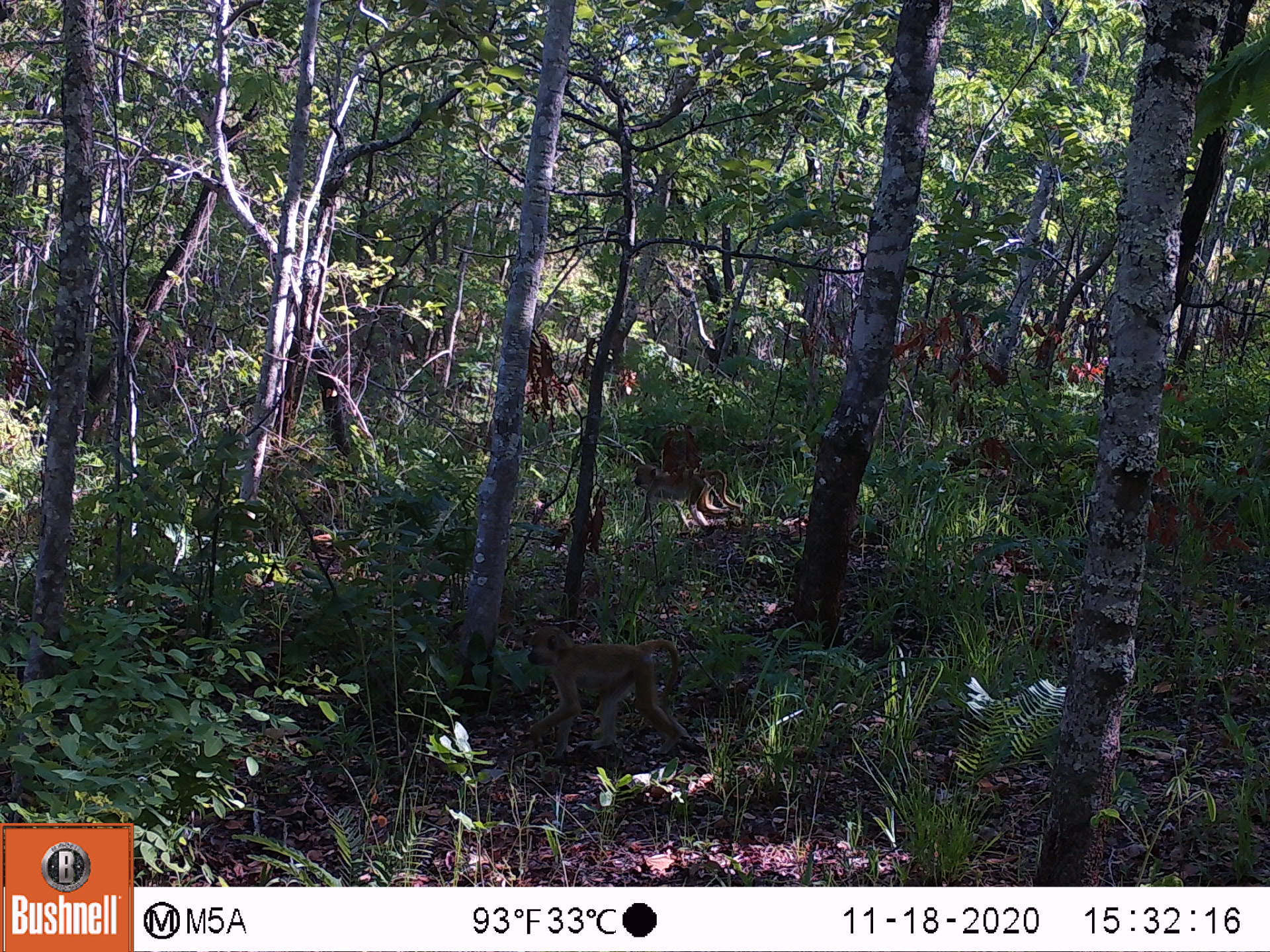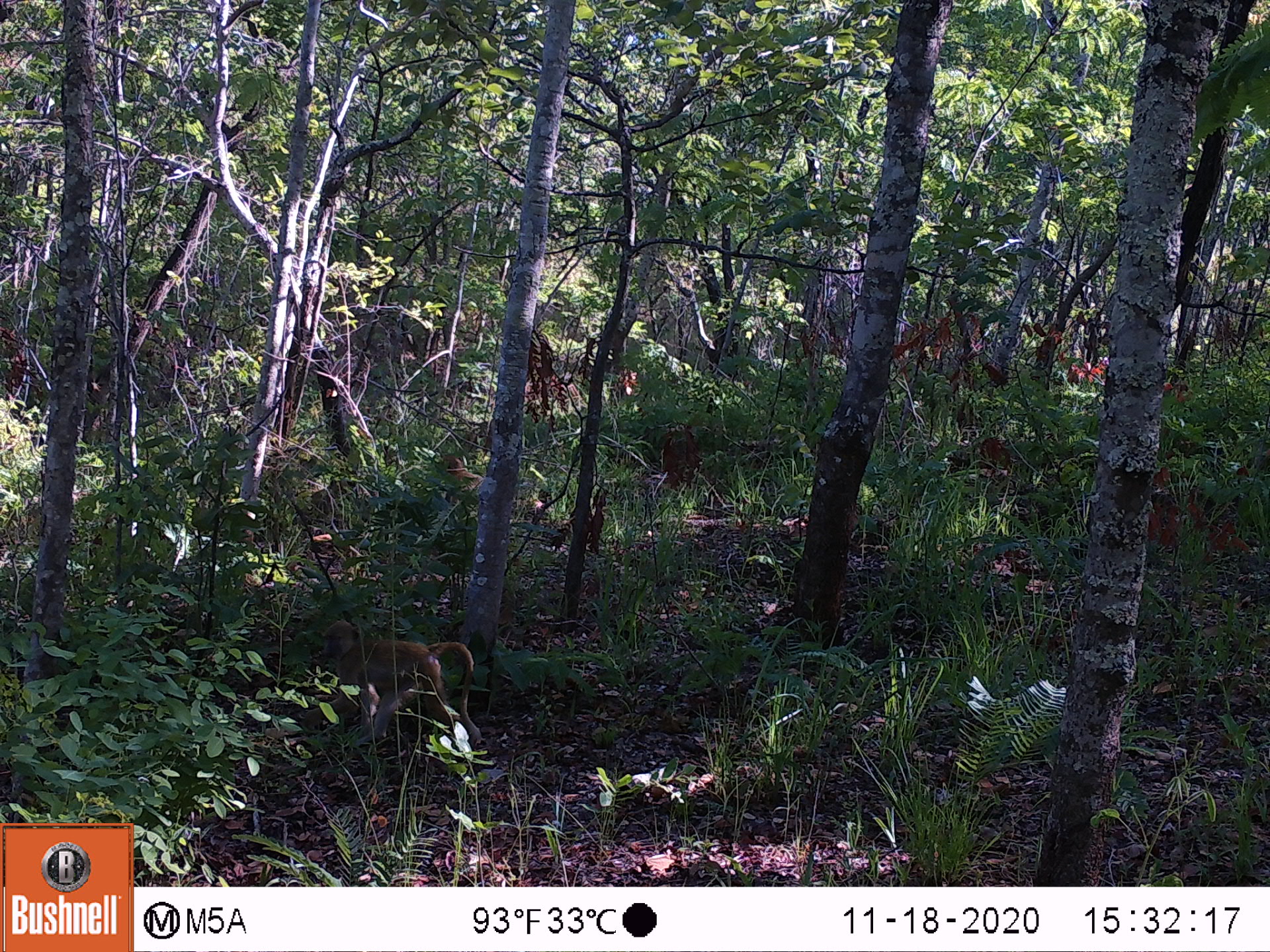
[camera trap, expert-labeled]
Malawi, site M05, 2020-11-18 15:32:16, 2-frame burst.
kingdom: Animalia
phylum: Chordata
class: Mammalia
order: Primates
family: Cercopithecidae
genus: Papio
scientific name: Papio cynocephalus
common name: yellow baboon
Yellow baboon (Papio cynocephalus), count 2.